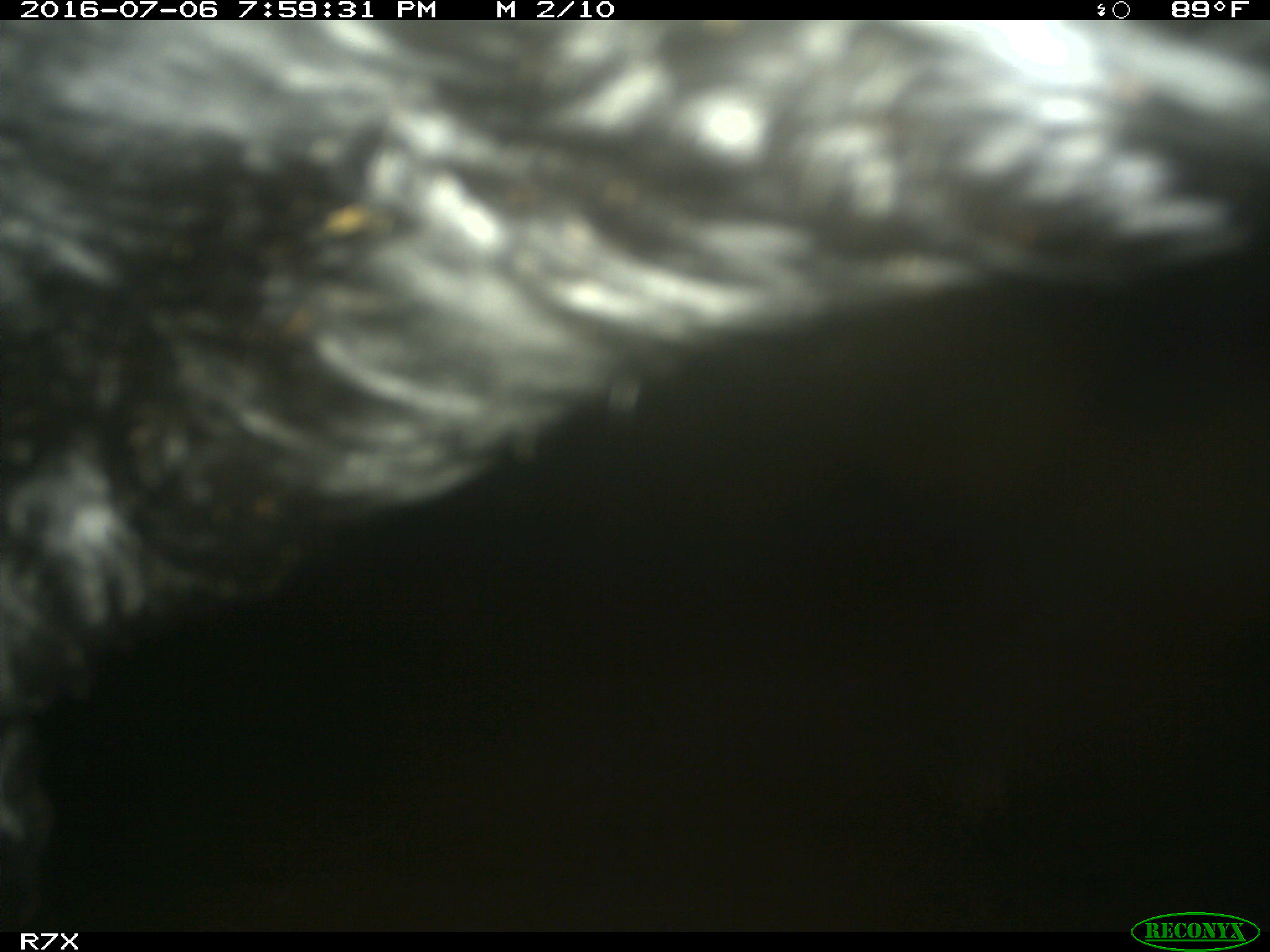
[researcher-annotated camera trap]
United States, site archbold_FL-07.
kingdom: Animalia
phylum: Chordata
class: Mammalia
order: Artiodactyla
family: Bovidae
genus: Bos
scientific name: Bos taurus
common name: domestic cow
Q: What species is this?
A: Bos taurus (domestic cow).